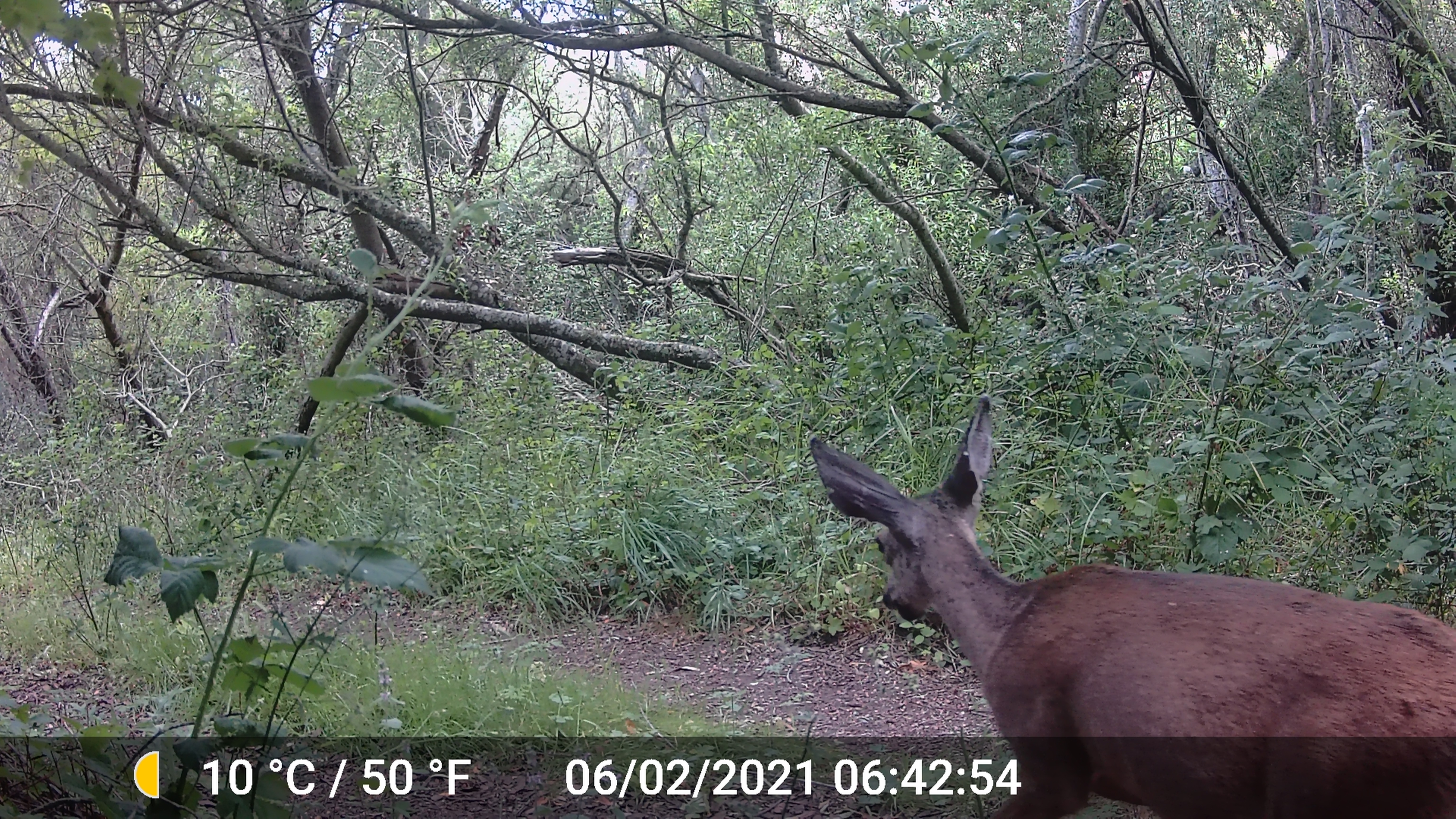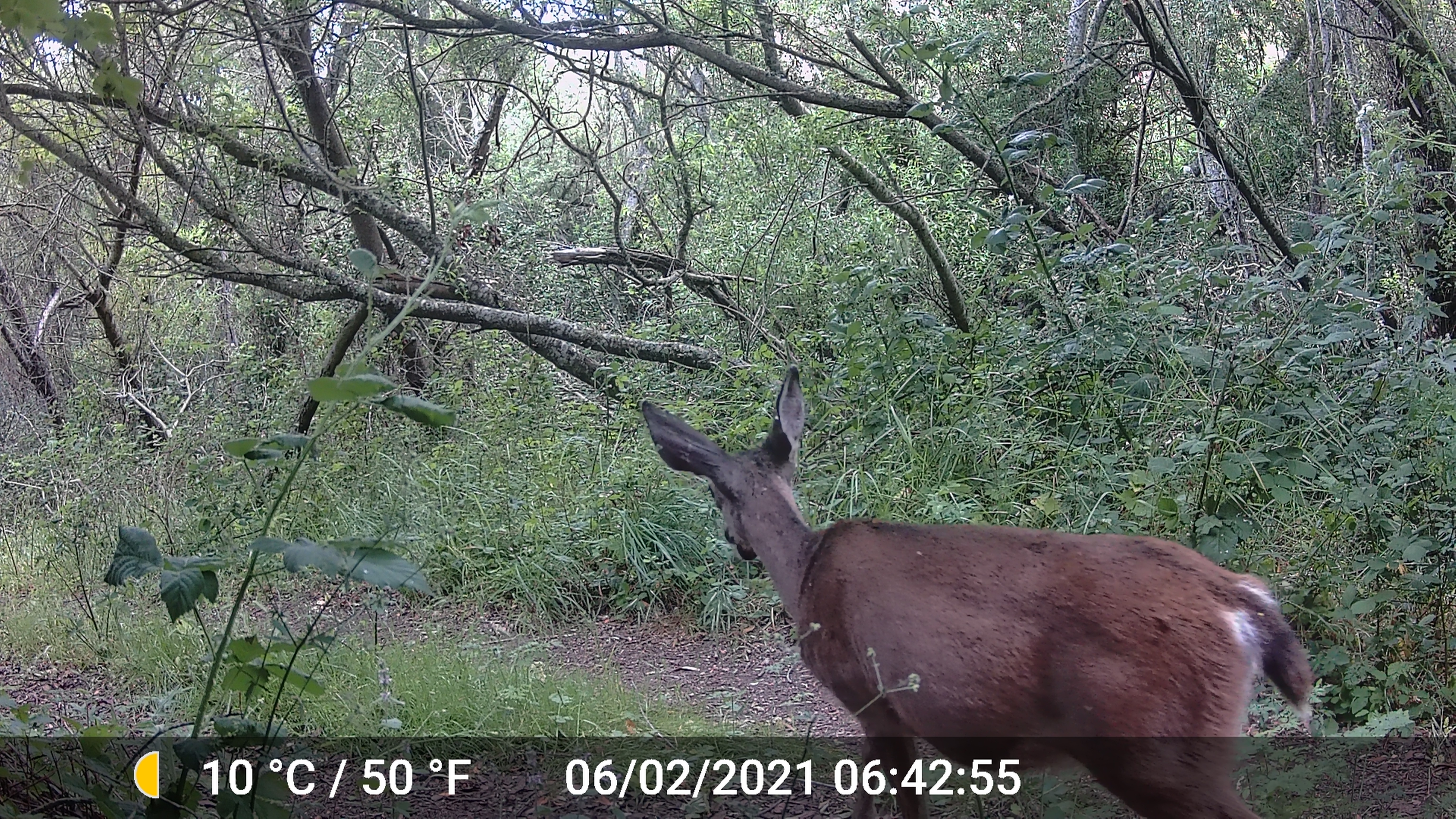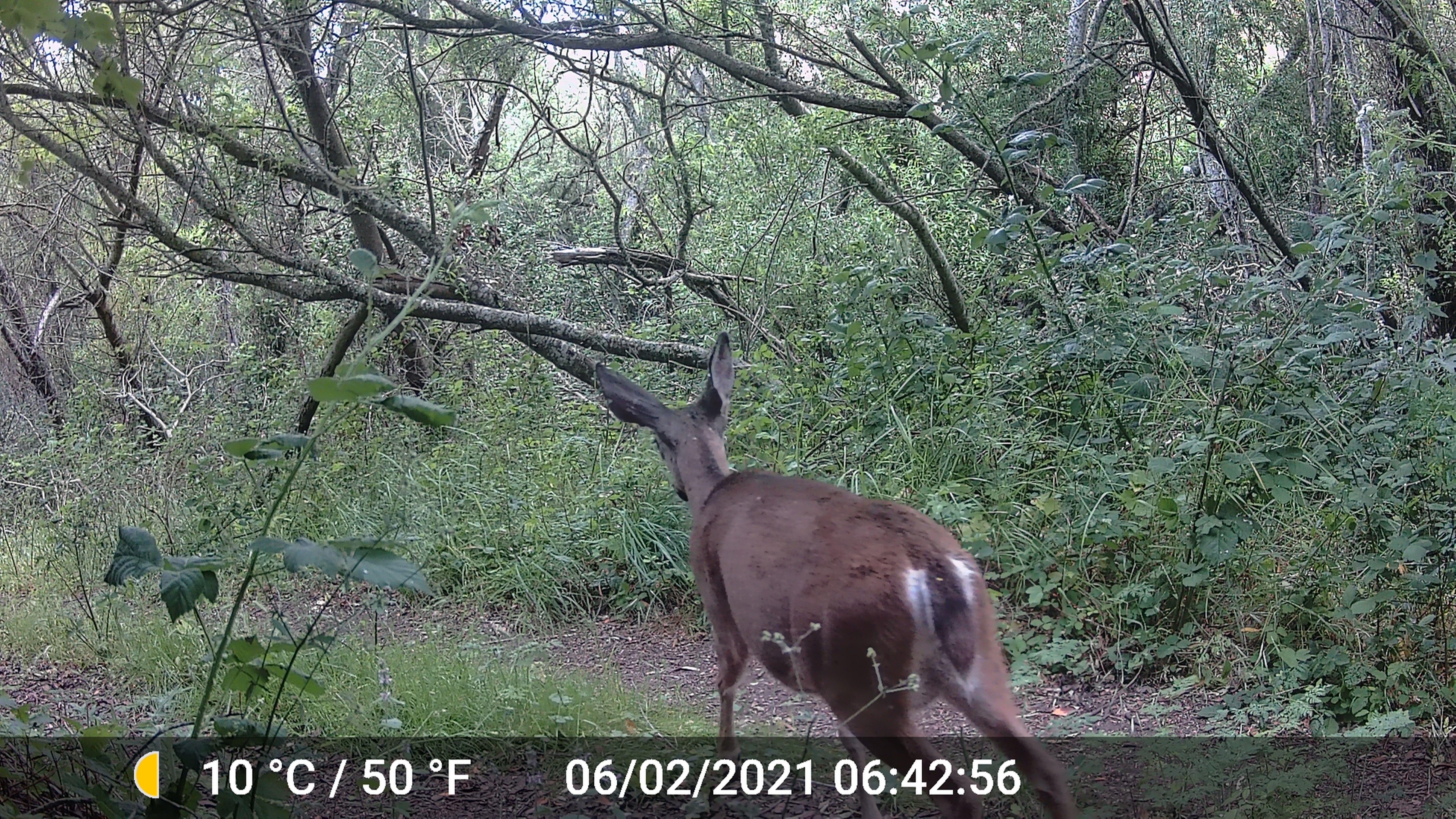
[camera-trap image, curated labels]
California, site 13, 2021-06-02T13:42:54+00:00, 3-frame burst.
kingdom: Animalia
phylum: Chordata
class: Mammalia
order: Artiodactyla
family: Cervidae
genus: Odocoileus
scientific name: Odocoileus hemionus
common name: mule deer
Mule deer (Odocoileus hemionus).